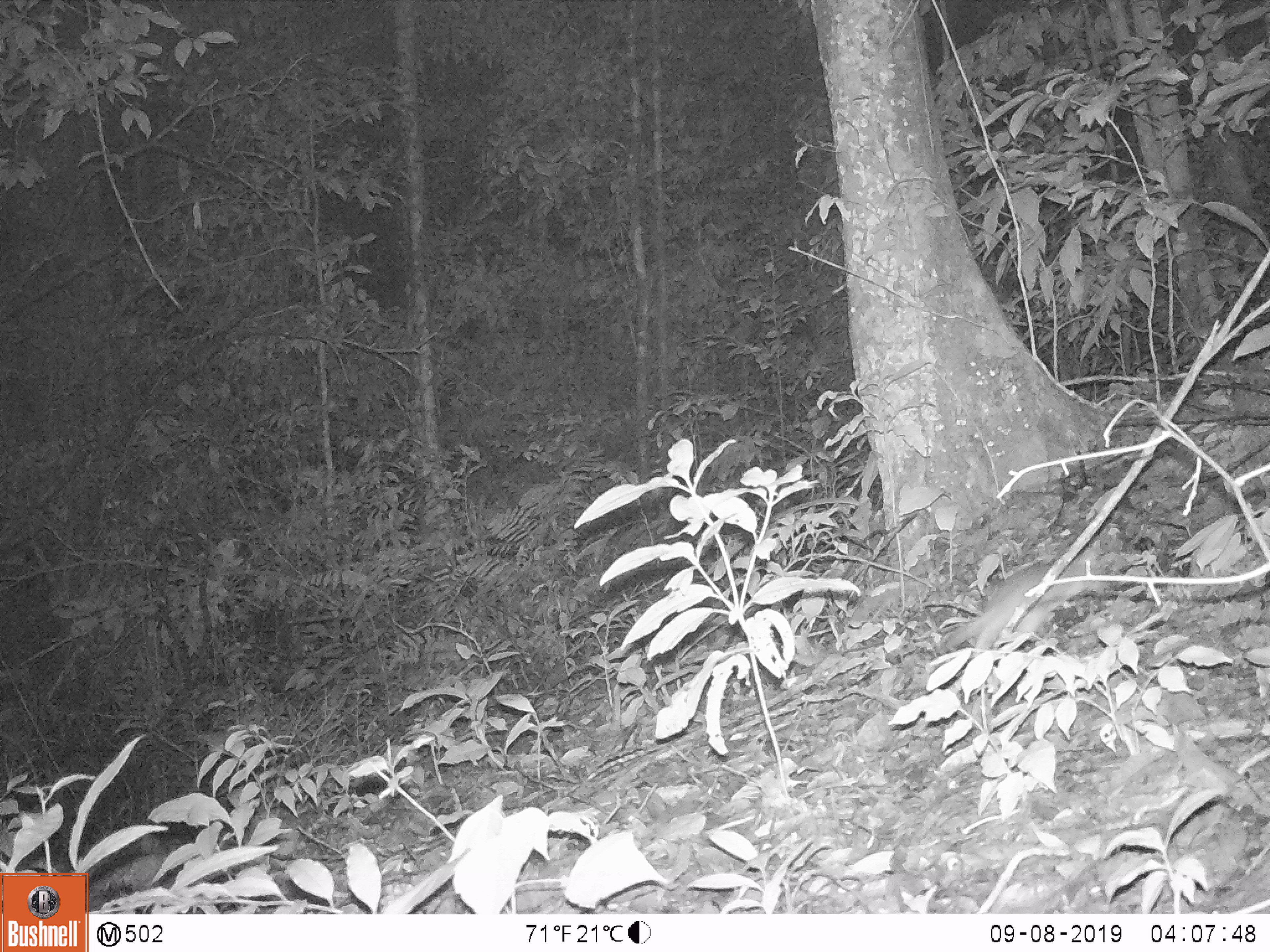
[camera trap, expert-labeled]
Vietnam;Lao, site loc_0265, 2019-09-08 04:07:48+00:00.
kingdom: Animalia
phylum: Chordata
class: Mammalia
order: Carnivora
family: Mustelidae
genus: Melogale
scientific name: Melogale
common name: ferret badger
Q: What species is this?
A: Ferret badger (Melogale).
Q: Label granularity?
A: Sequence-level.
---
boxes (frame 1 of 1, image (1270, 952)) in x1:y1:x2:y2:
ferret badger: 946:546:1110:660